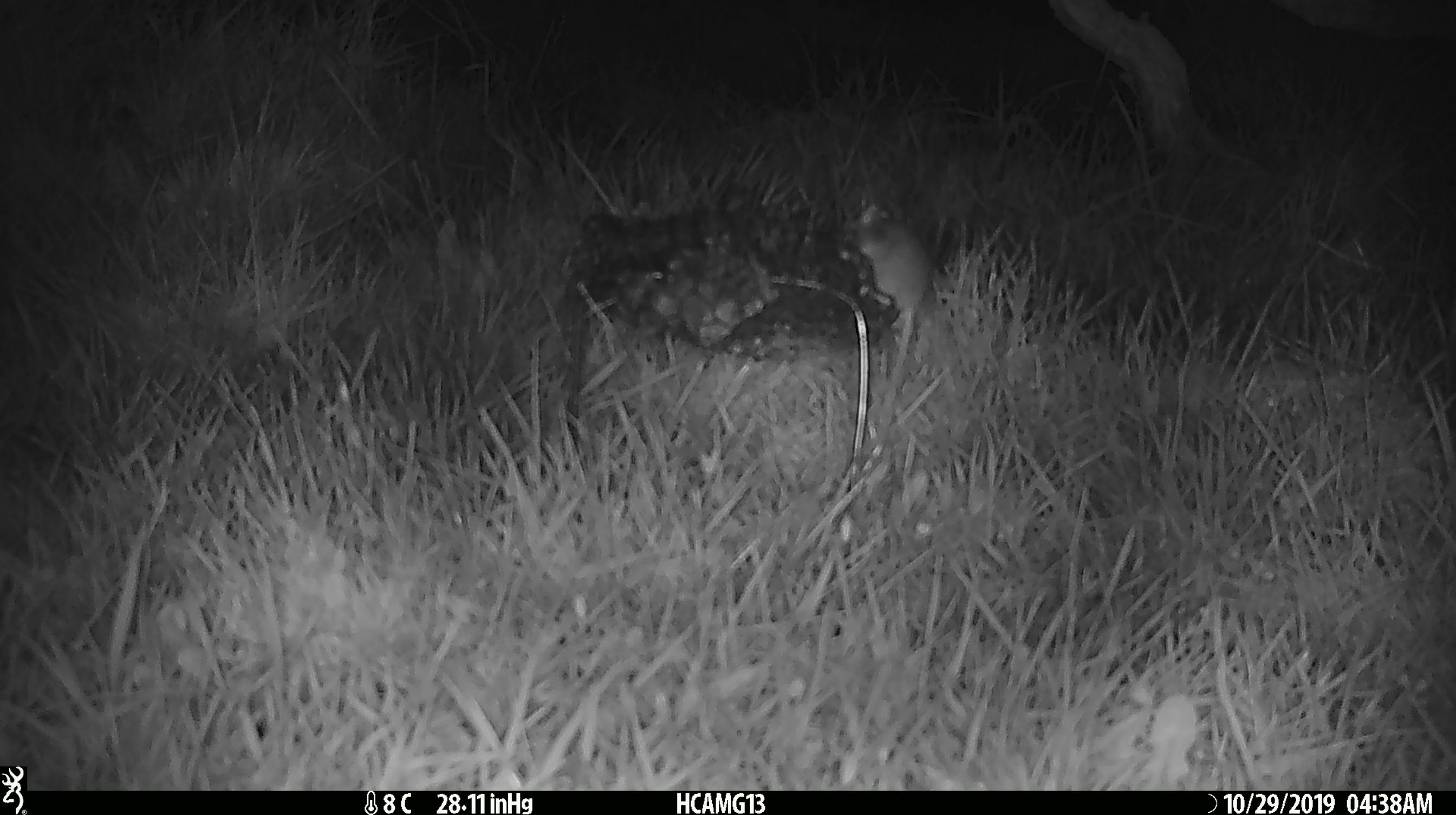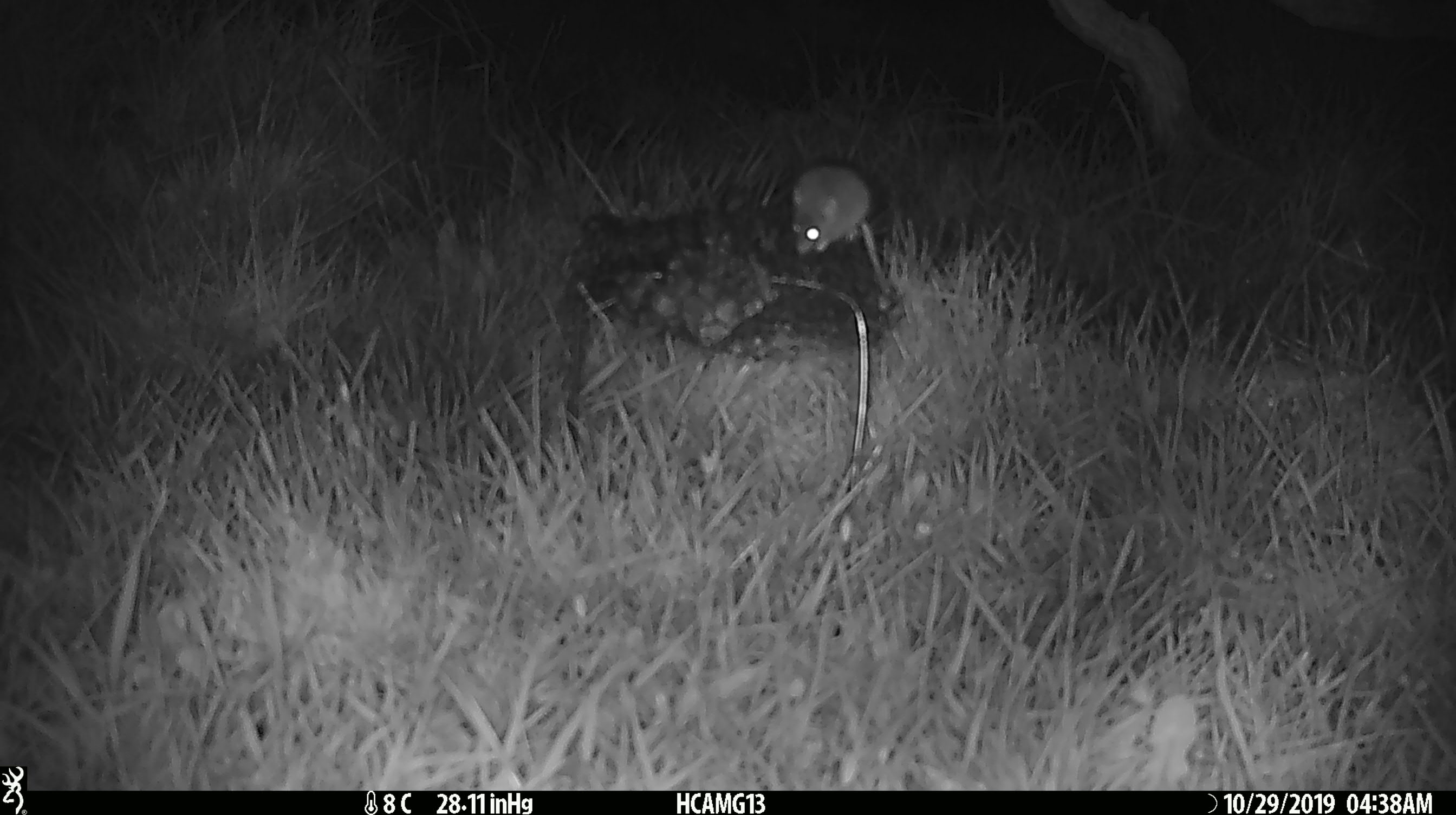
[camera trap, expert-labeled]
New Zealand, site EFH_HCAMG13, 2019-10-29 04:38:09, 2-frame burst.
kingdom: Animalia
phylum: Chordata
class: Mammalia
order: Rodentia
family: Muridae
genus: Mus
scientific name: Mus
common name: mouse